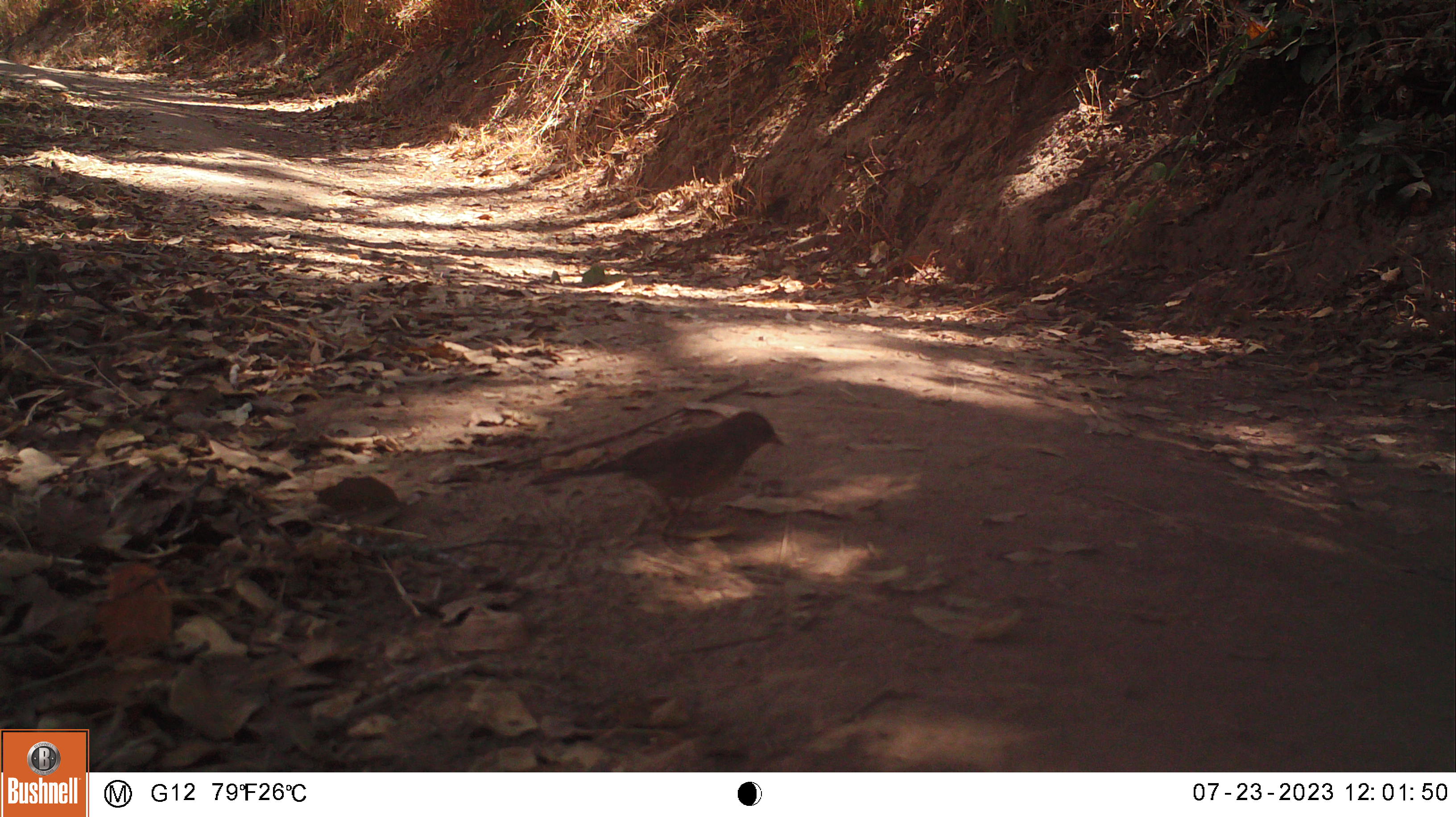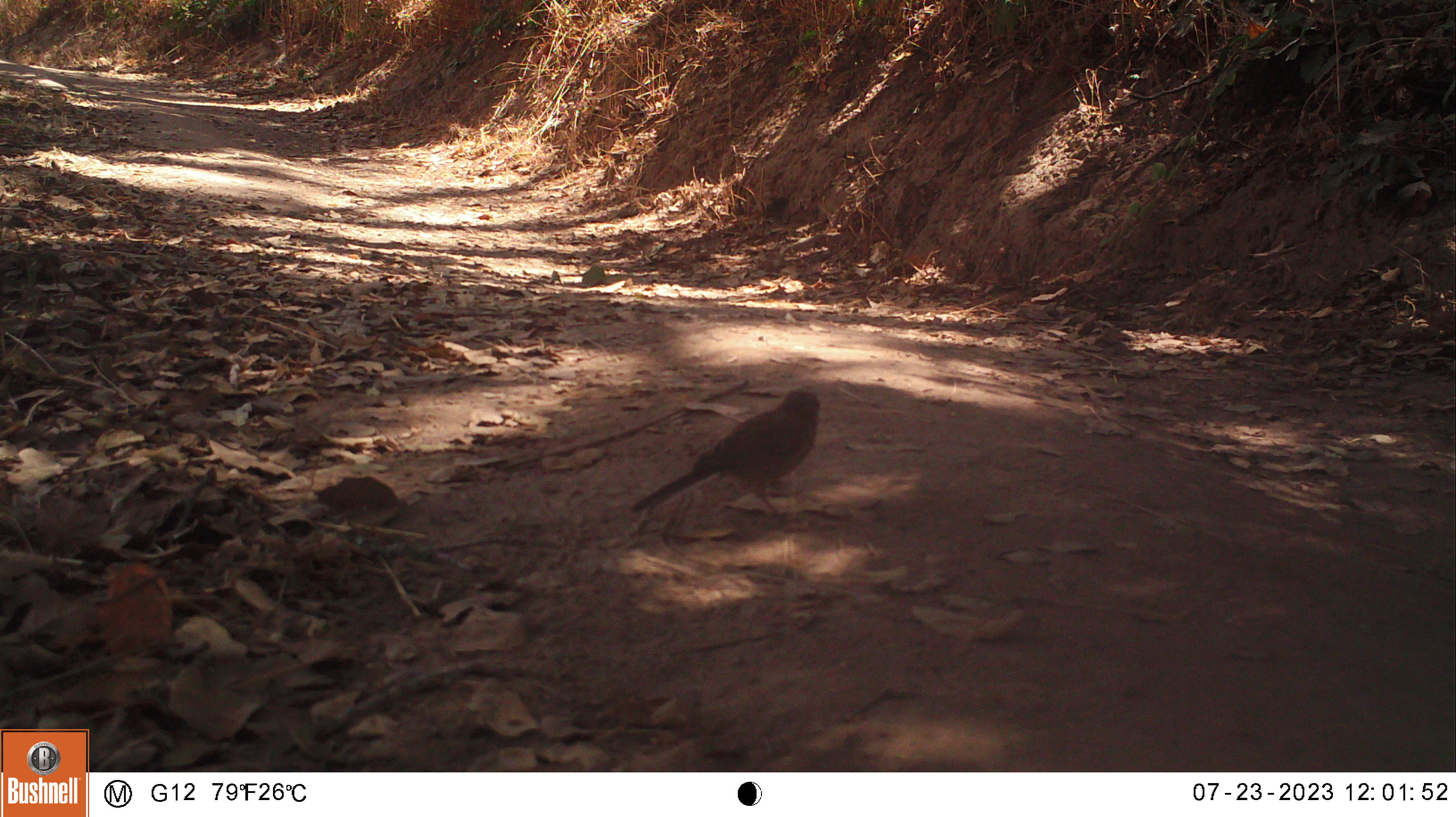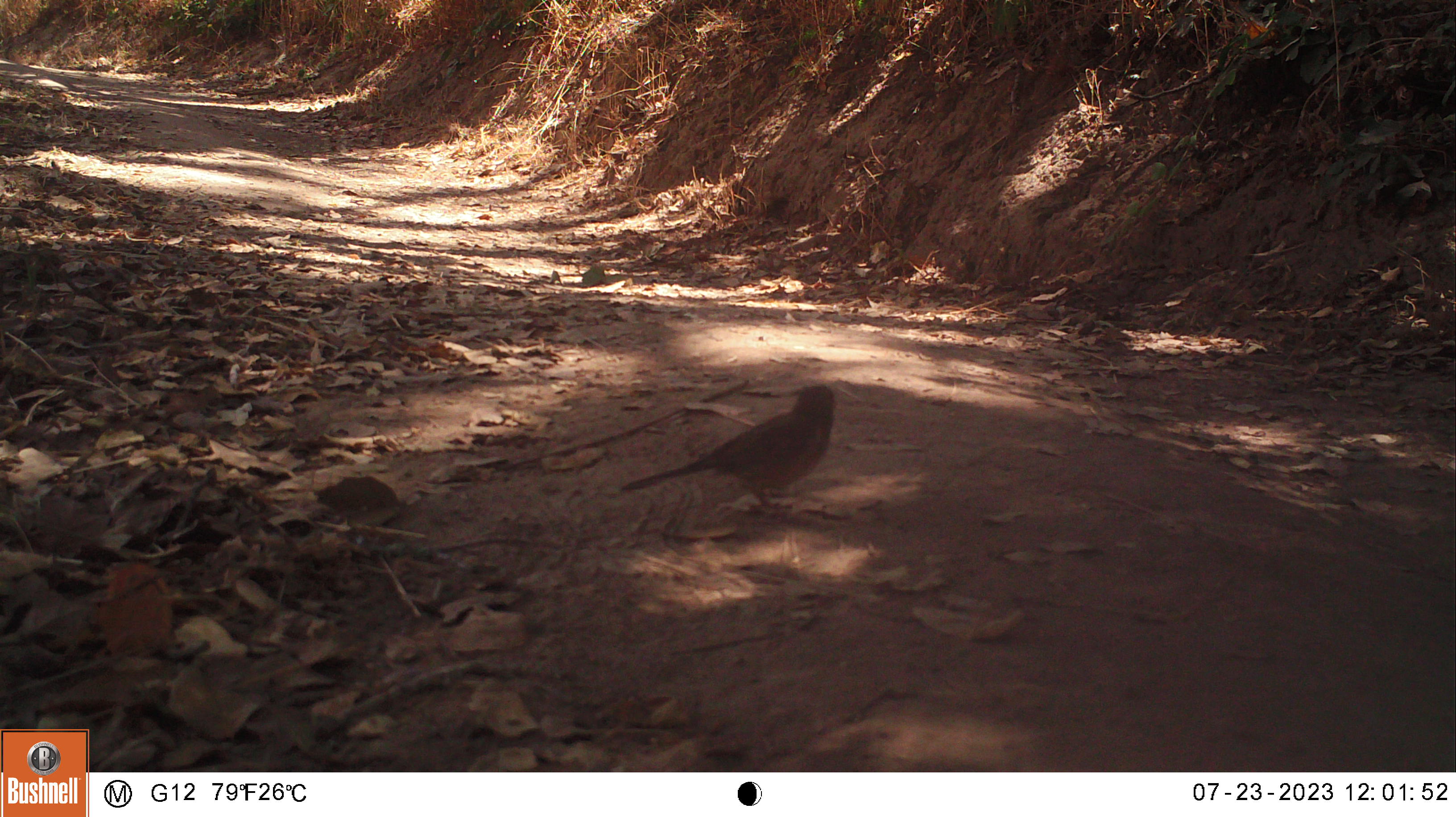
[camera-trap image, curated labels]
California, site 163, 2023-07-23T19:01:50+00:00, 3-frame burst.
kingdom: Animalia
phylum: Chordata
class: Aves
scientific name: Aves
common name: bird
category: unknown bird